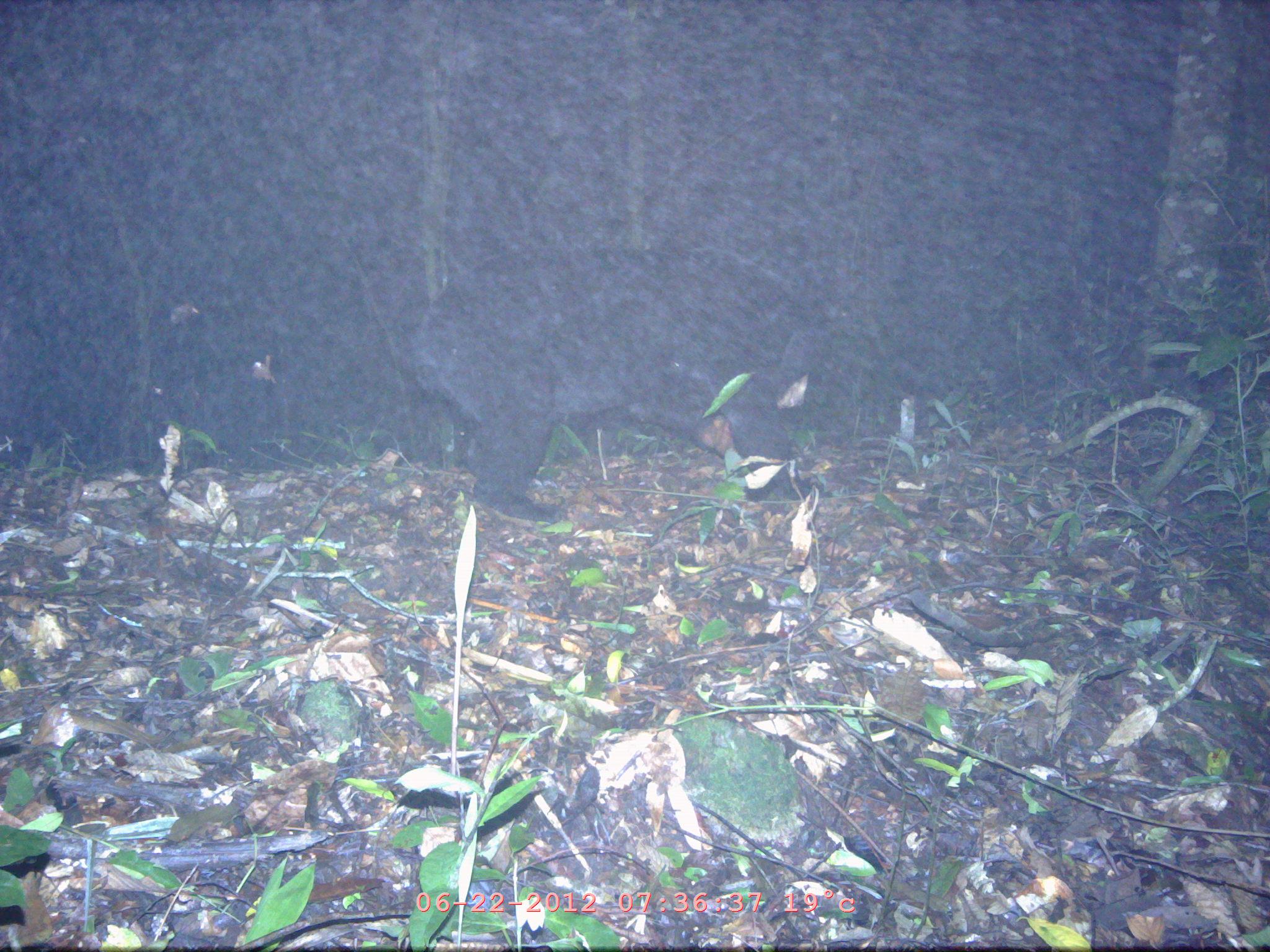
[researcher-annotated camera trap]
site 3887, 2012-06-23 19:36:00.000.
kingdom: Animalia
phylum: Chordata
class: Mammalia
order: Carnivora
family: Ursidae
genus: Helarctos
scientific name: Helarctos malayanus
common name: sun bear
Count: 1.